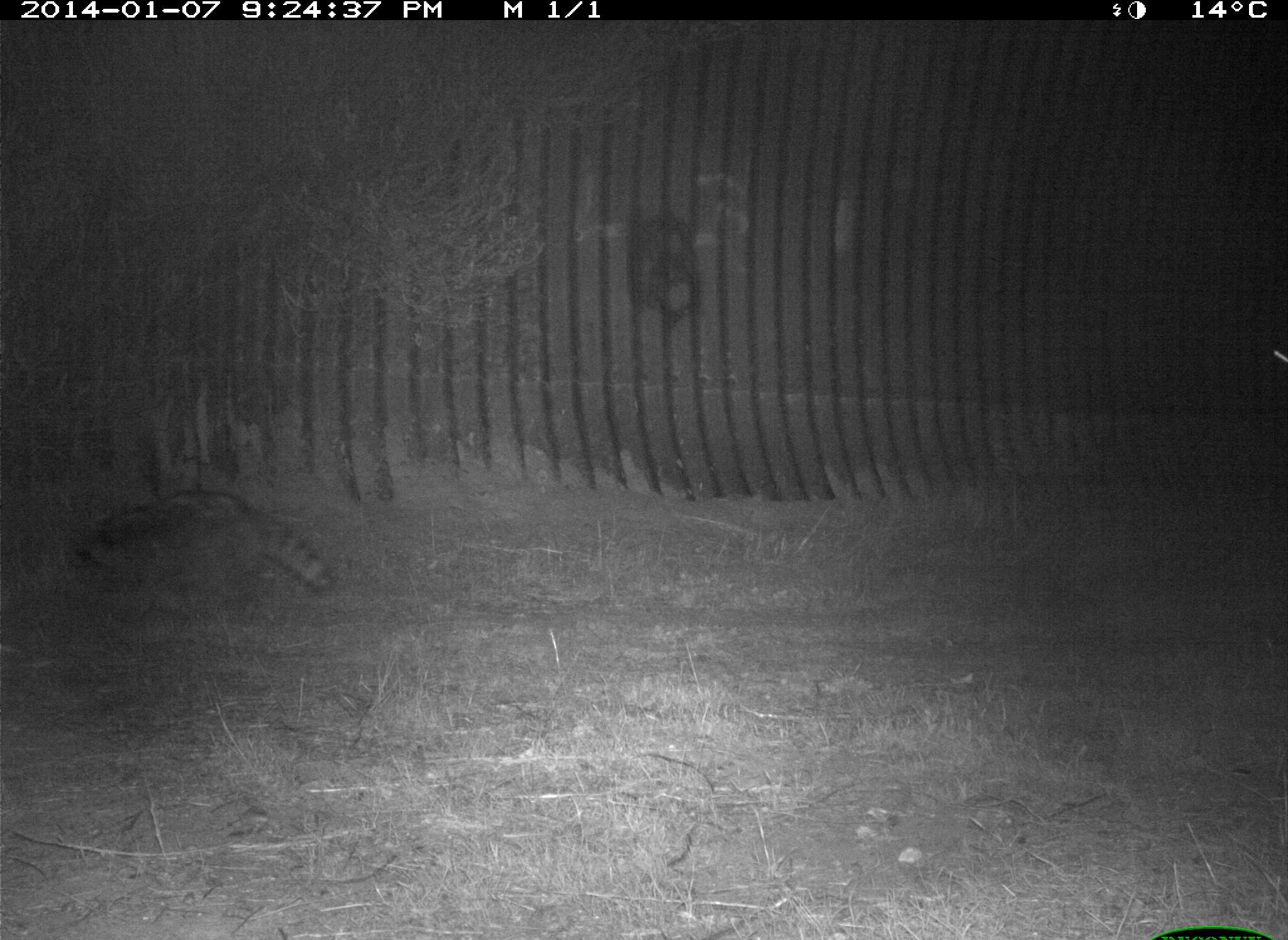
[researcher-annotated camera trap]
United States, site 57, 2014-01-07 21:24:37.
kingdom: Animalia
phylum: Chordata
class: Mammalia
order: Carnivora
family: Procyonidae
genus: Procyon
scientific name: Procyon lotor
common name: raccoon